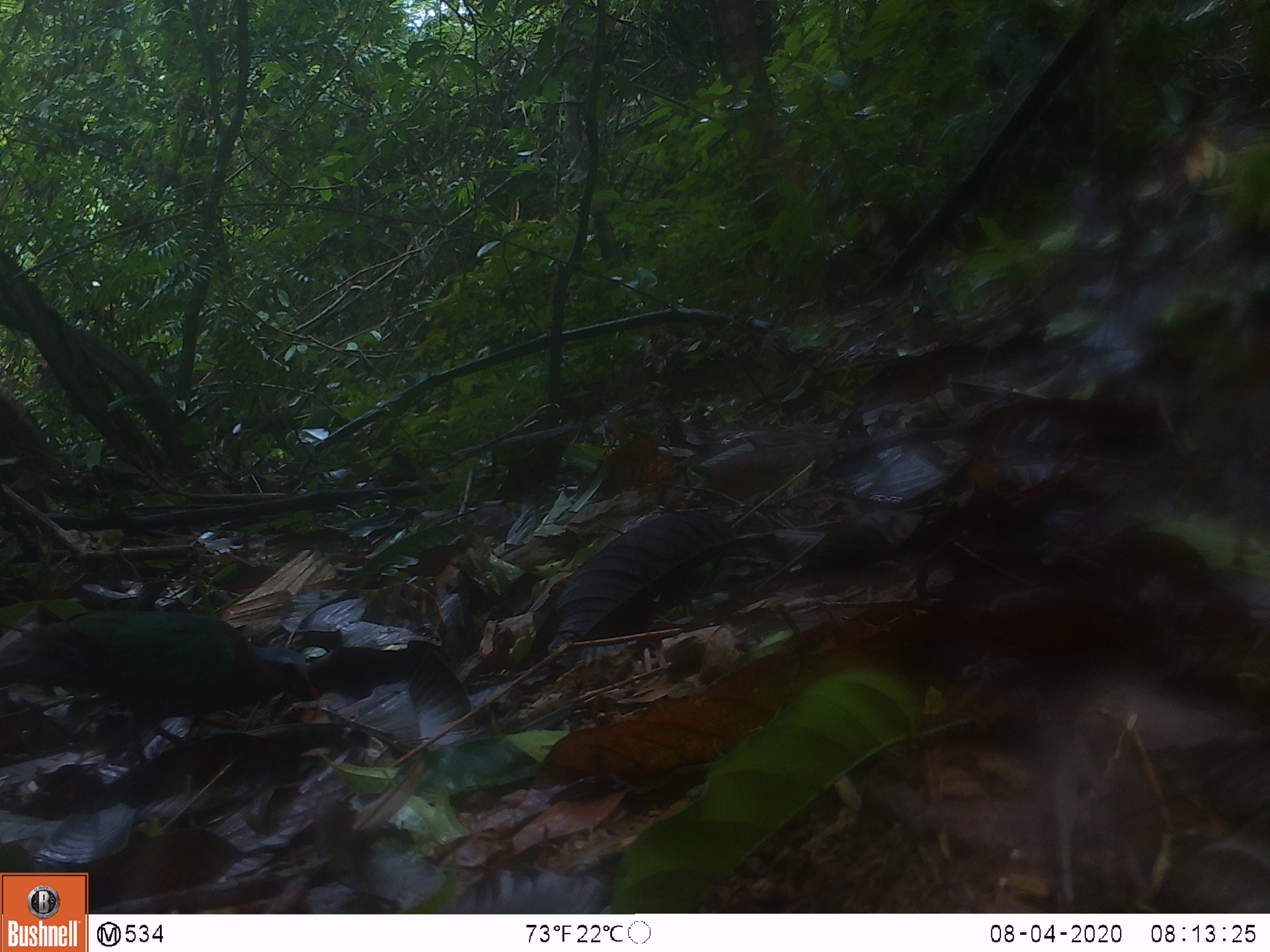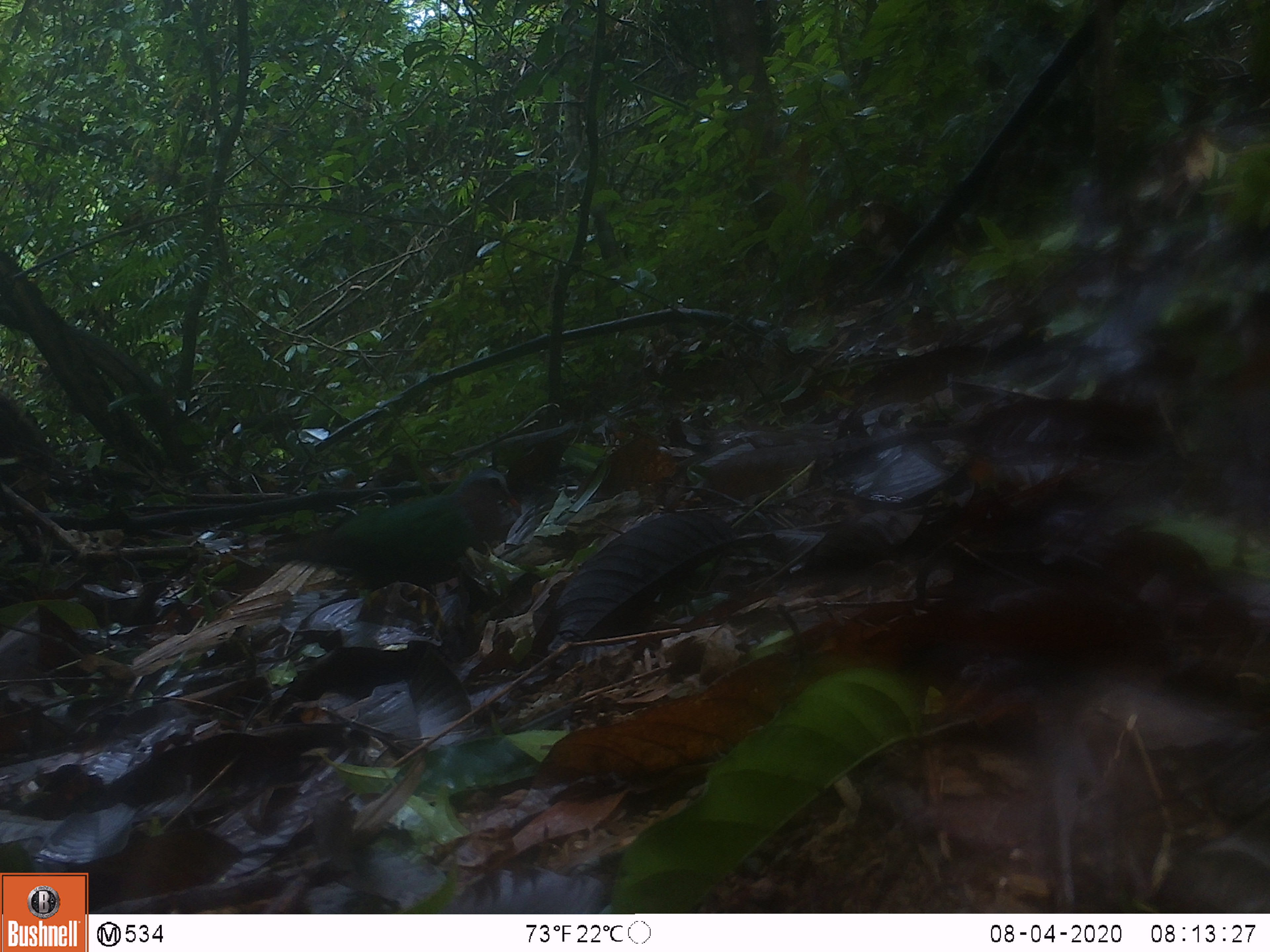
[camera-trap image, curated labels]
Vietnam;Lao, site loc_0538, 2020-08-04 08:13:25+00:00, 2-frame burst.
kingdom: Animalia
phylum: Chordata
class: Aves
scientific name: Aves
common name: bird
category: unidentified bird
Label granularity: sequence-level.